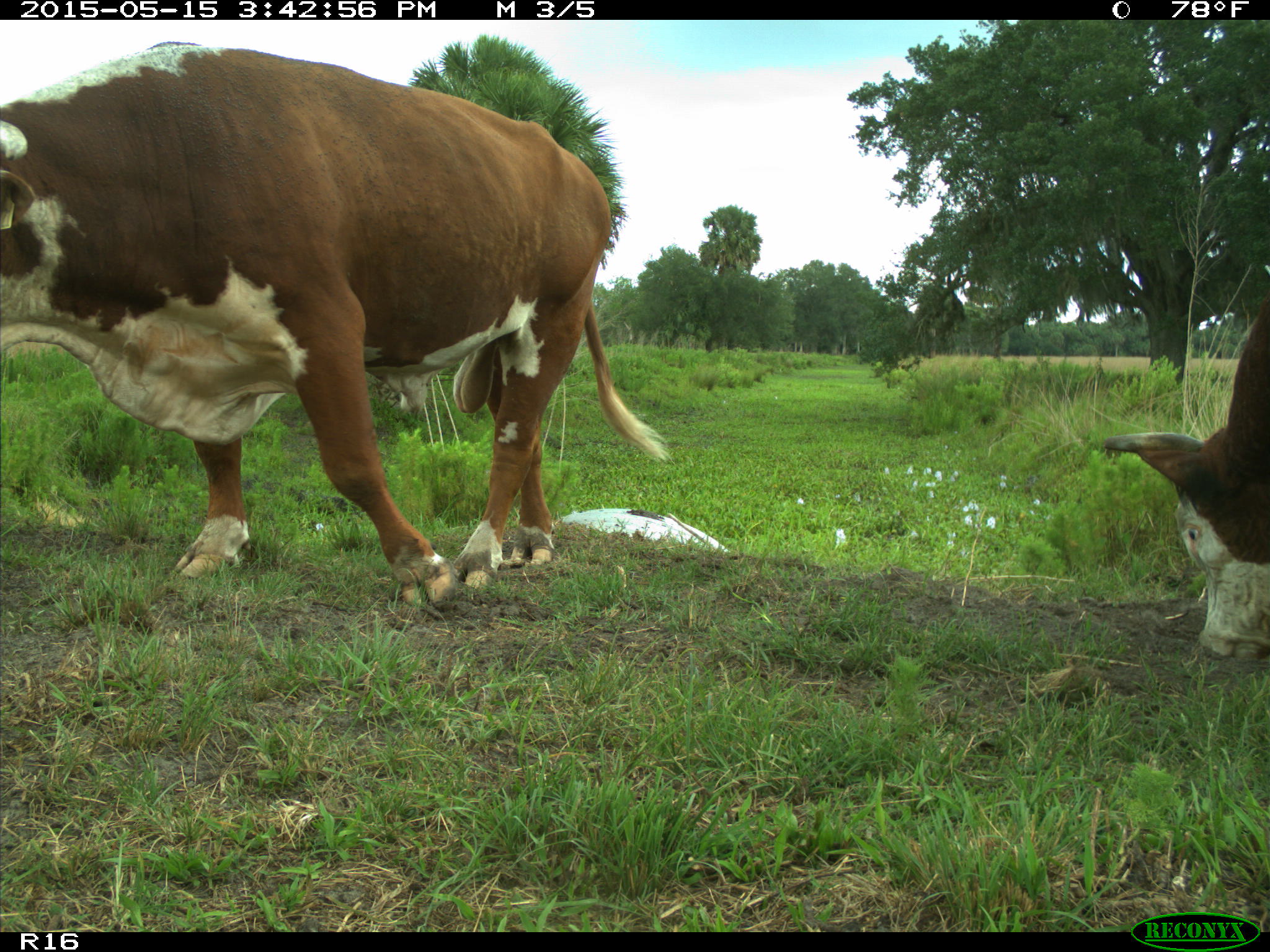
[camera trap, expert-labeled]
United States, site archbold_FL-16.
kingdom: Animalia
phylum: Chordata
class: Mammalia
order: Artiodactyla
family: Bovidae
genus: Bos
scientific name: Bos taurus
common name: domestic cow